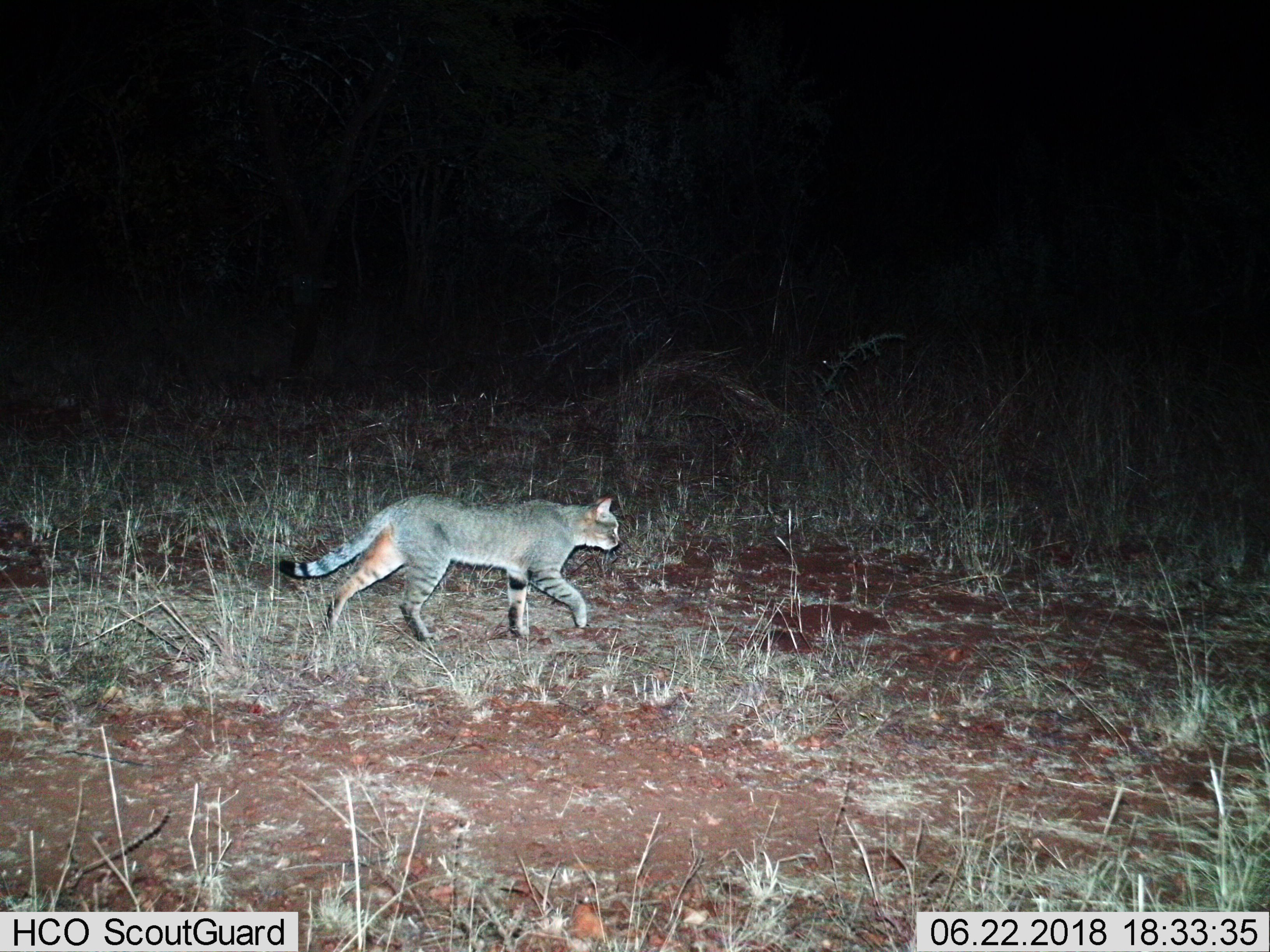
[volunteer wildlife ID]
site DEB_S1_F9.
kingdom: Animalia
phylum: Chordata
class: Mammalia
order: Carnivora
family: Felidae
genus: Felis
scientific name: Felis lybica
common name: african wild cat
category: africanwildcat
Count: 1.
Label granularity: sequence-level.